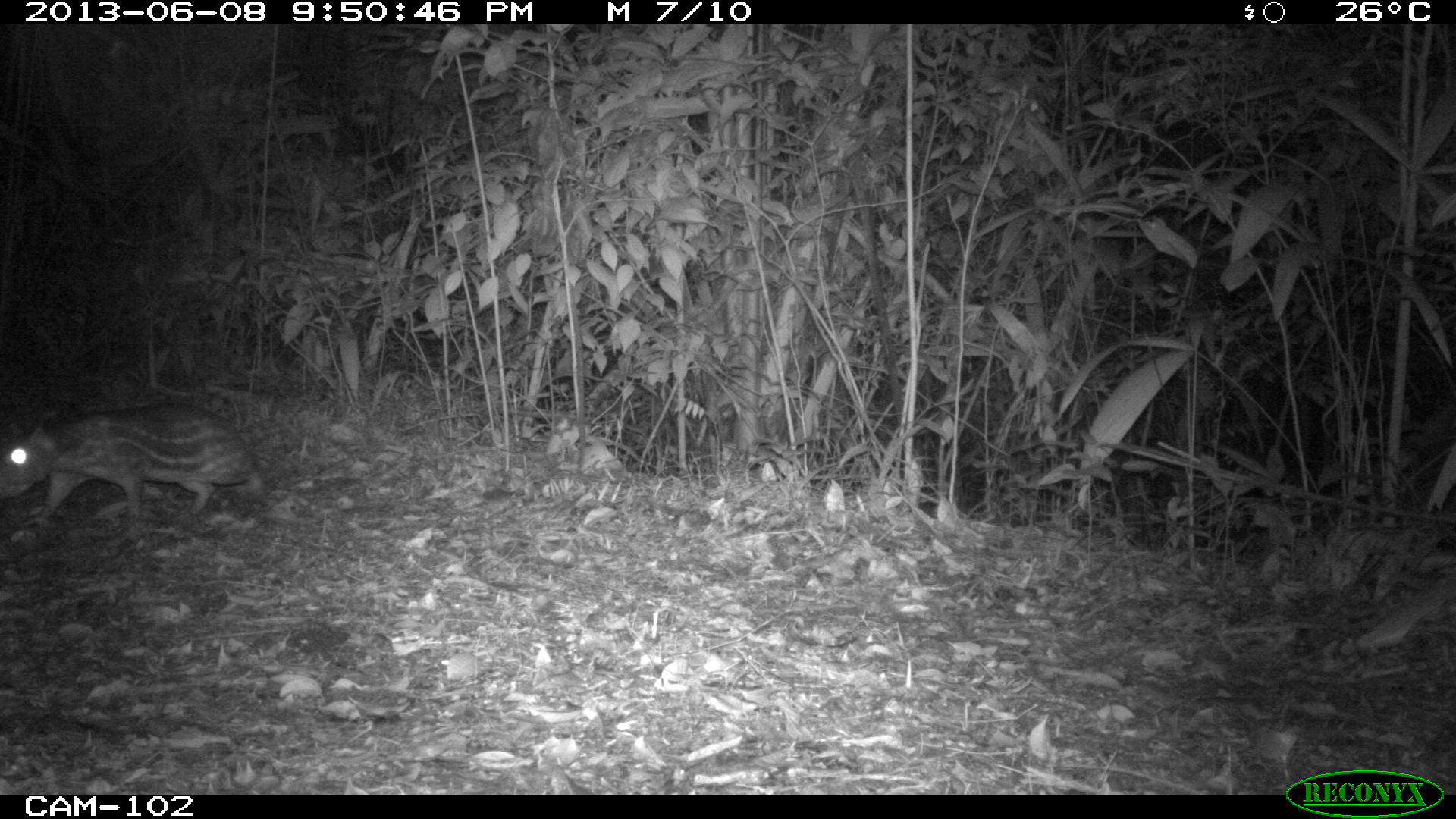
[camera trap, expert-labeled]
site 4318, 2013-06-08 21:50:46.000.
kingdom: Animalia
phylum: Chordata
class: Mammalia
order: Rodentia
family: Cuniculidae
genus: Cuniculus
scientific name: Cuniculus paca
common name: lowland paca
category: agouti paca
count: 1